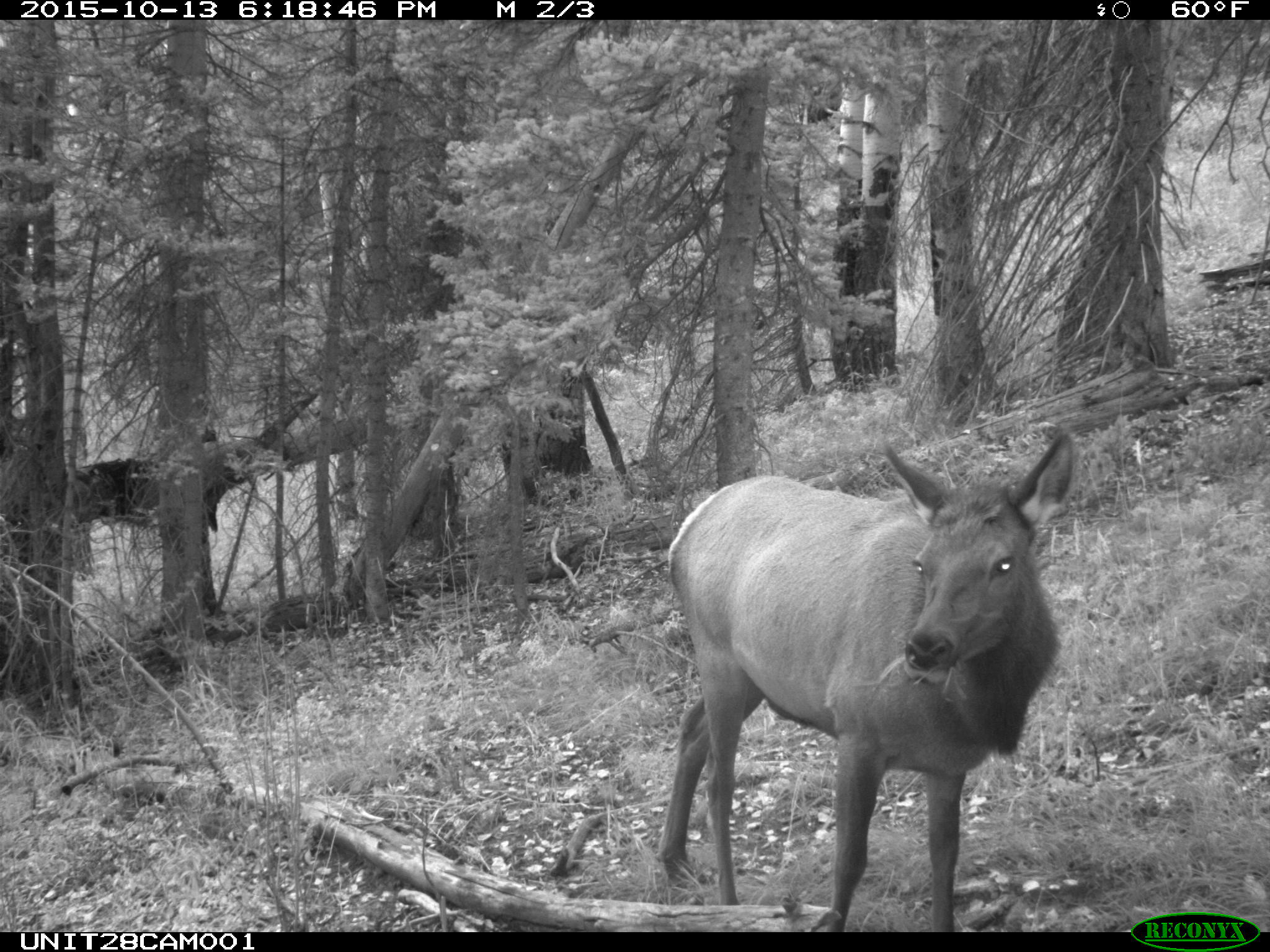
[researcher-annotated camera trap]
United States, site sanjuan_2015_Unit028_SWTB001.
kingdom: Animalia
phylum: Chordata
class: Mammalia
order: Artiodactyla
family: Cervidae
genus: Cervus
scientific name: Cervus elaphus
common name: red deer